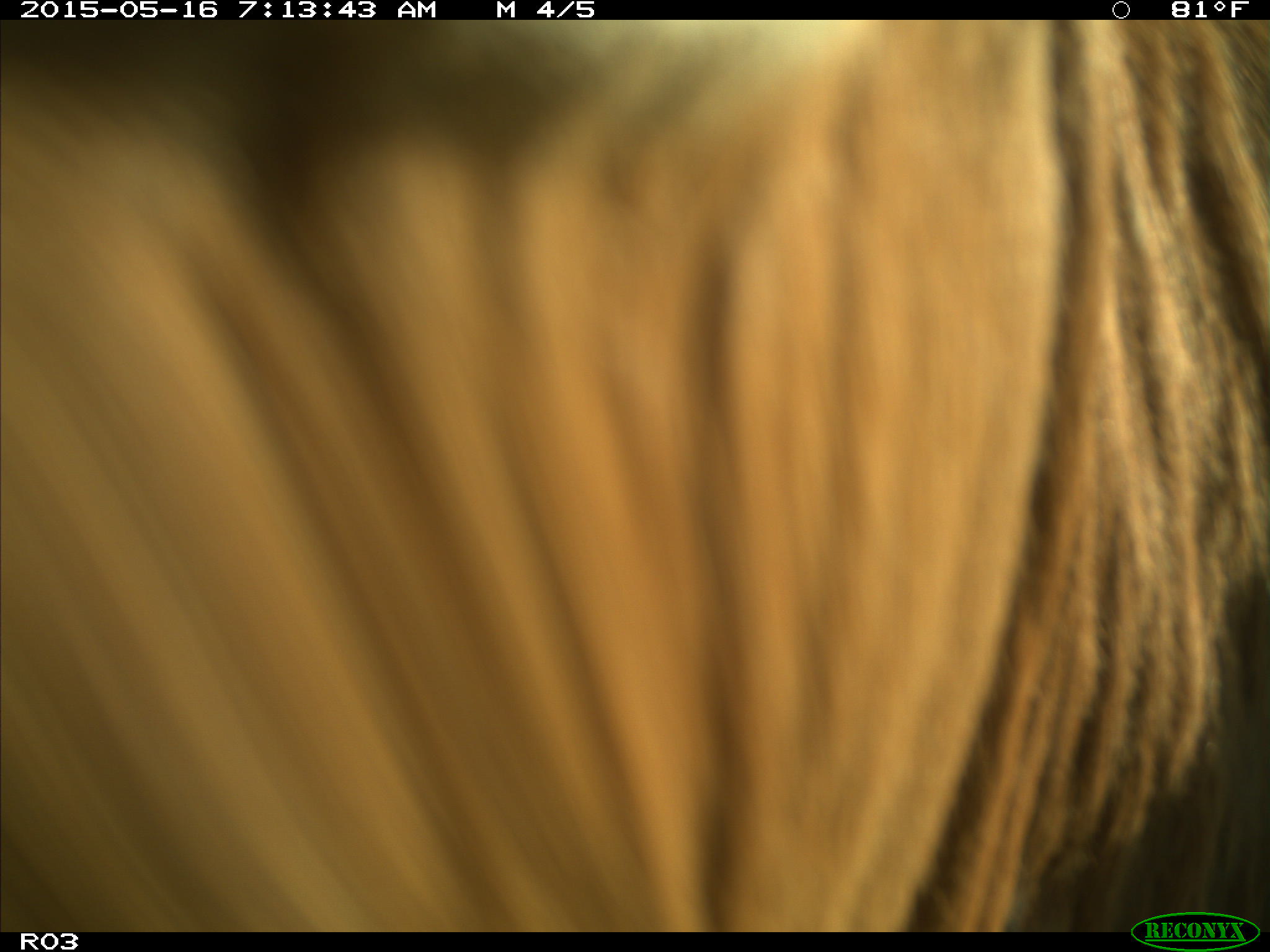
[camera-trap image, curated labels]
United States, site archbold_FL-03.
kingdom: Animalia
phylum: Chordata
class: Mammalia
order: Artiodactyla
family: Bovidae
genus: Bos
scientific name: Bos taurus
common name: domestic cow